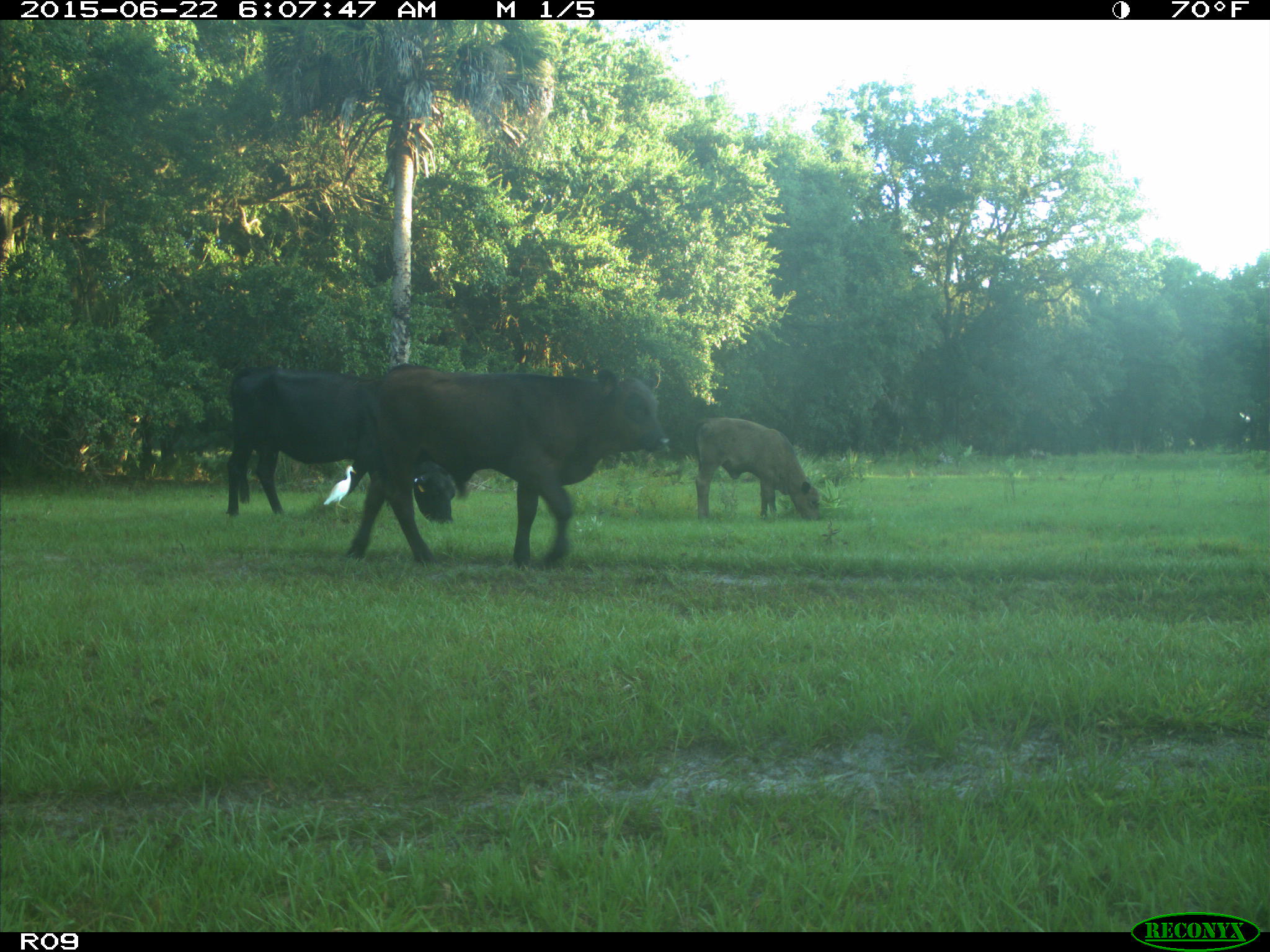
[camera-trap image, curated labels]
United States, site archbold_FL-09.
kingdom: Animalia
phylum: Chordata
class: Mammalia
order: Artiodactyla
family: Bovidae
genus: Bos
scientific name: Bos taurus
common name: domestic cow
Bos taurus (domestic cow).